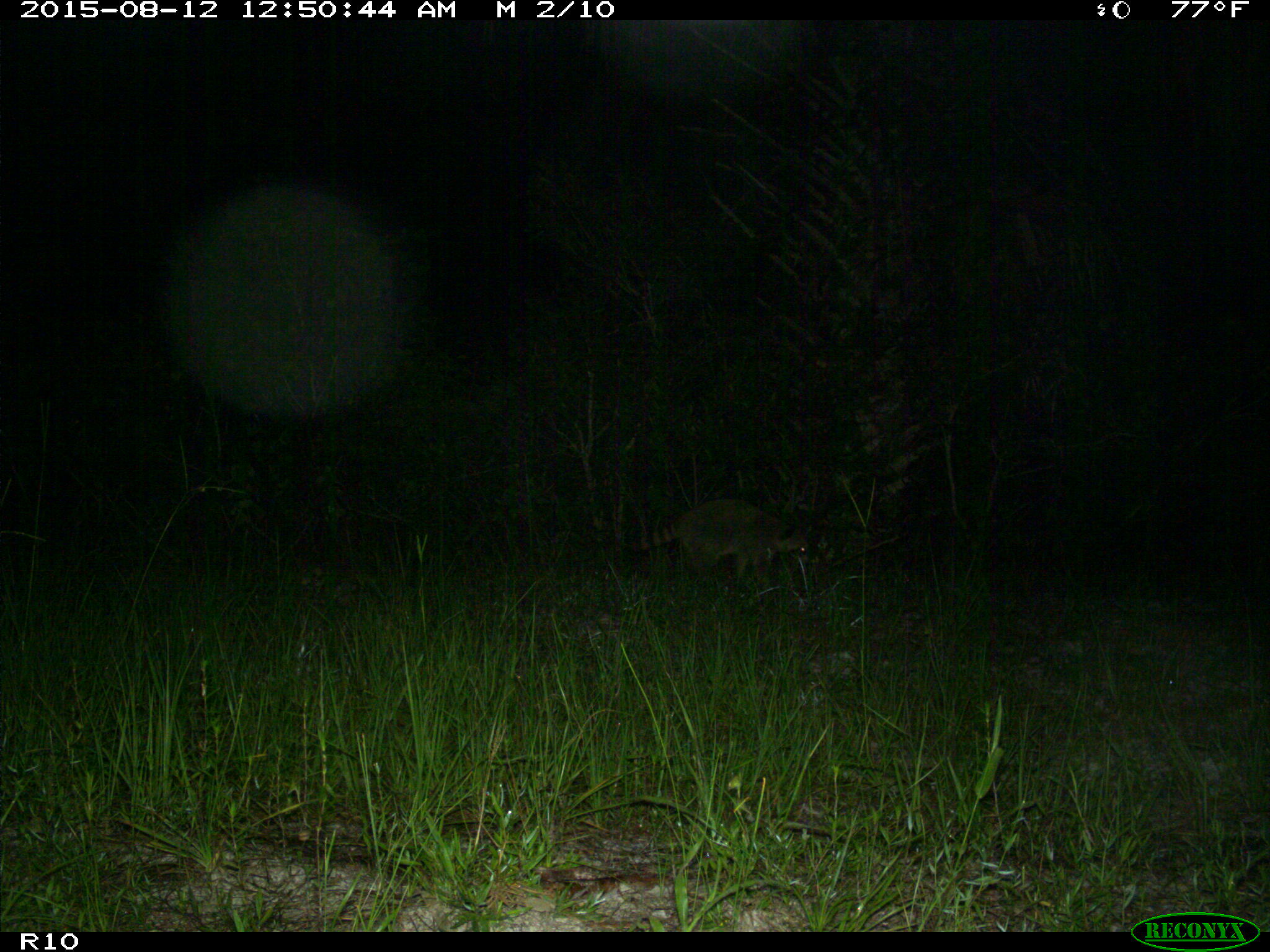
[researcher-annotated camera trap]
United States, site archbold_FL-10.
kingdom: Animalia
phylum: Chordata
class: Mammalia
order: Carnivora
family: Procyonidae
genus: Procyon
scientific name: Procyon lotor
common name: common raccoon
Procyon lotor (common raccoon).